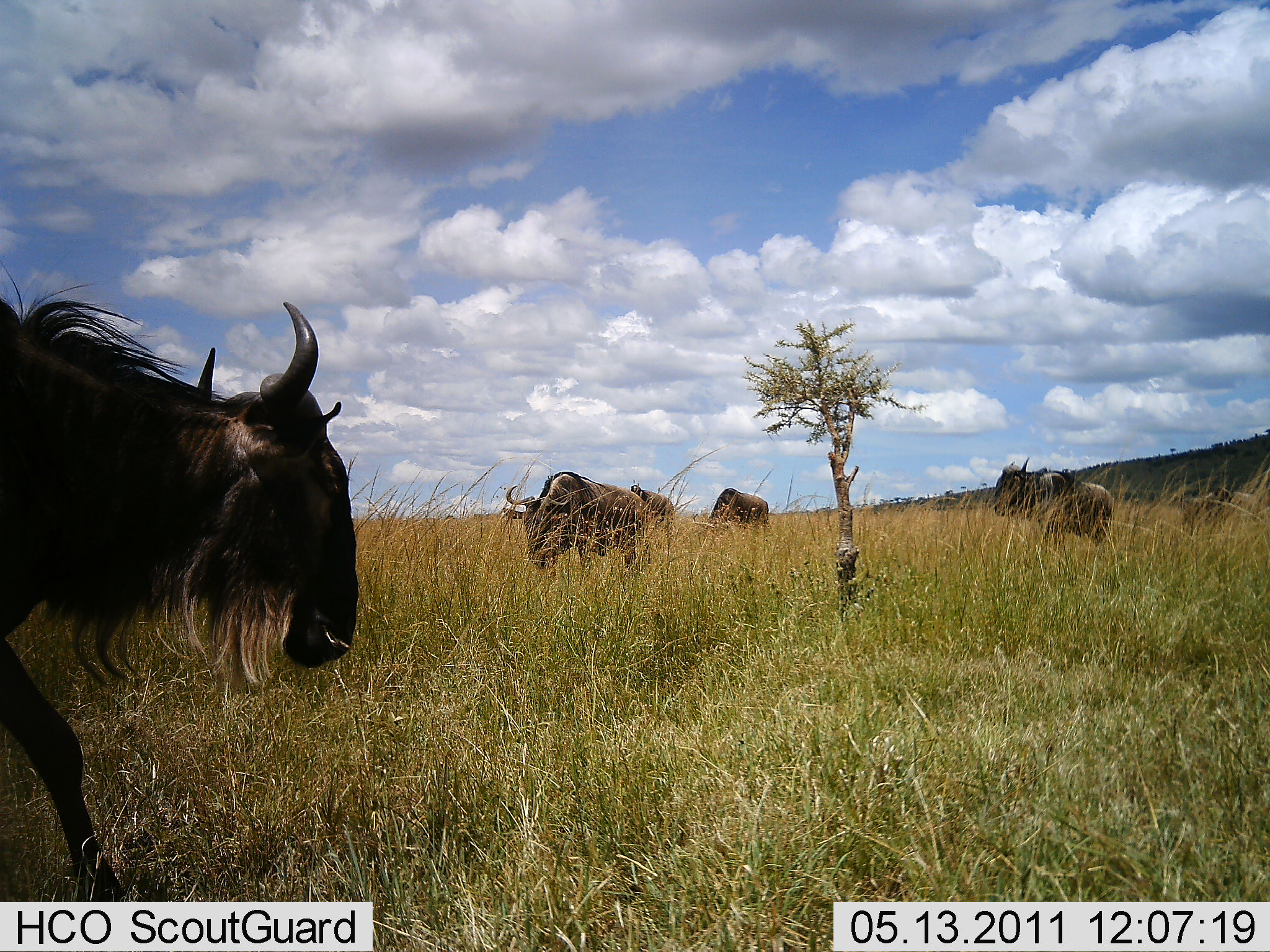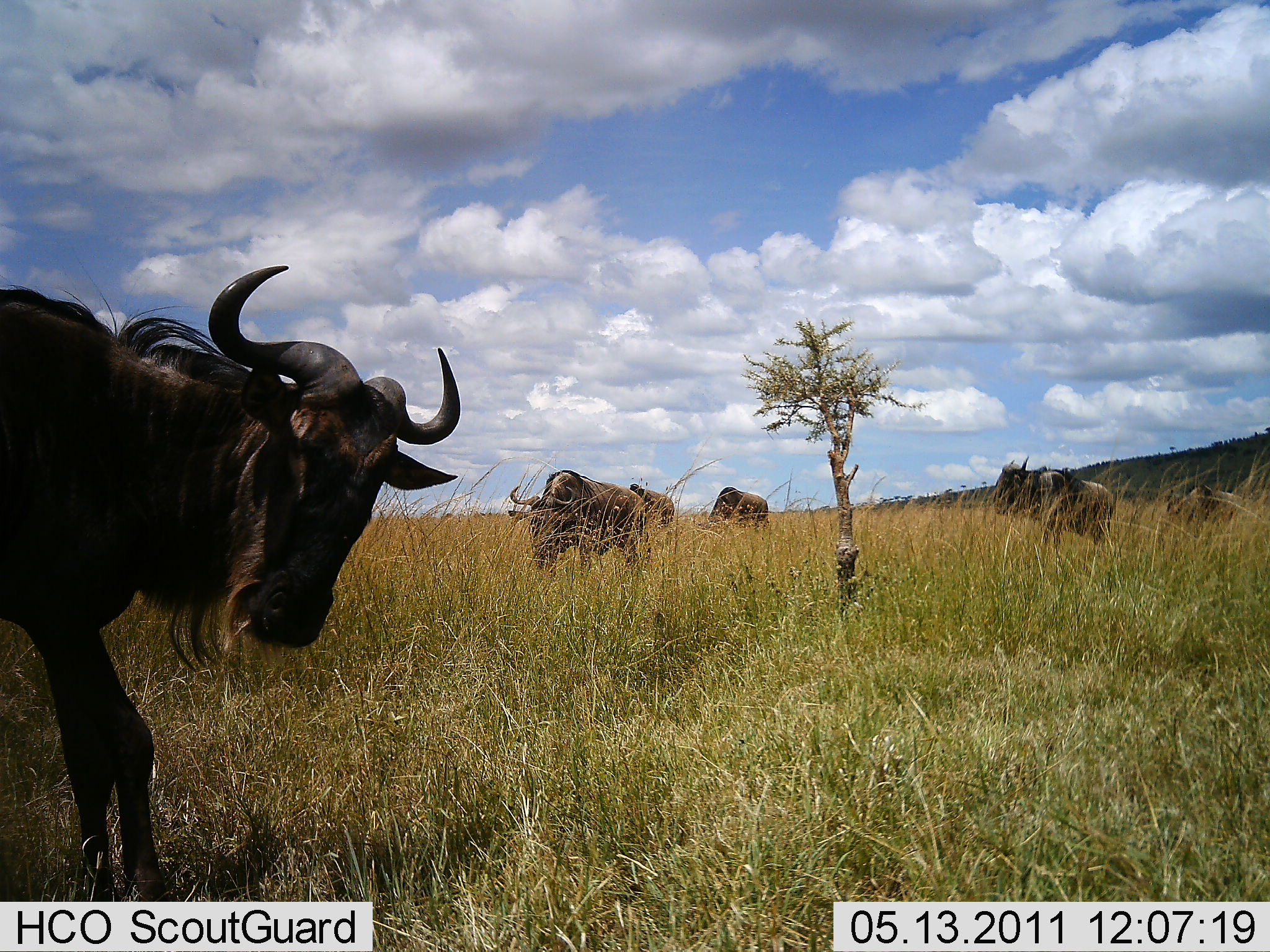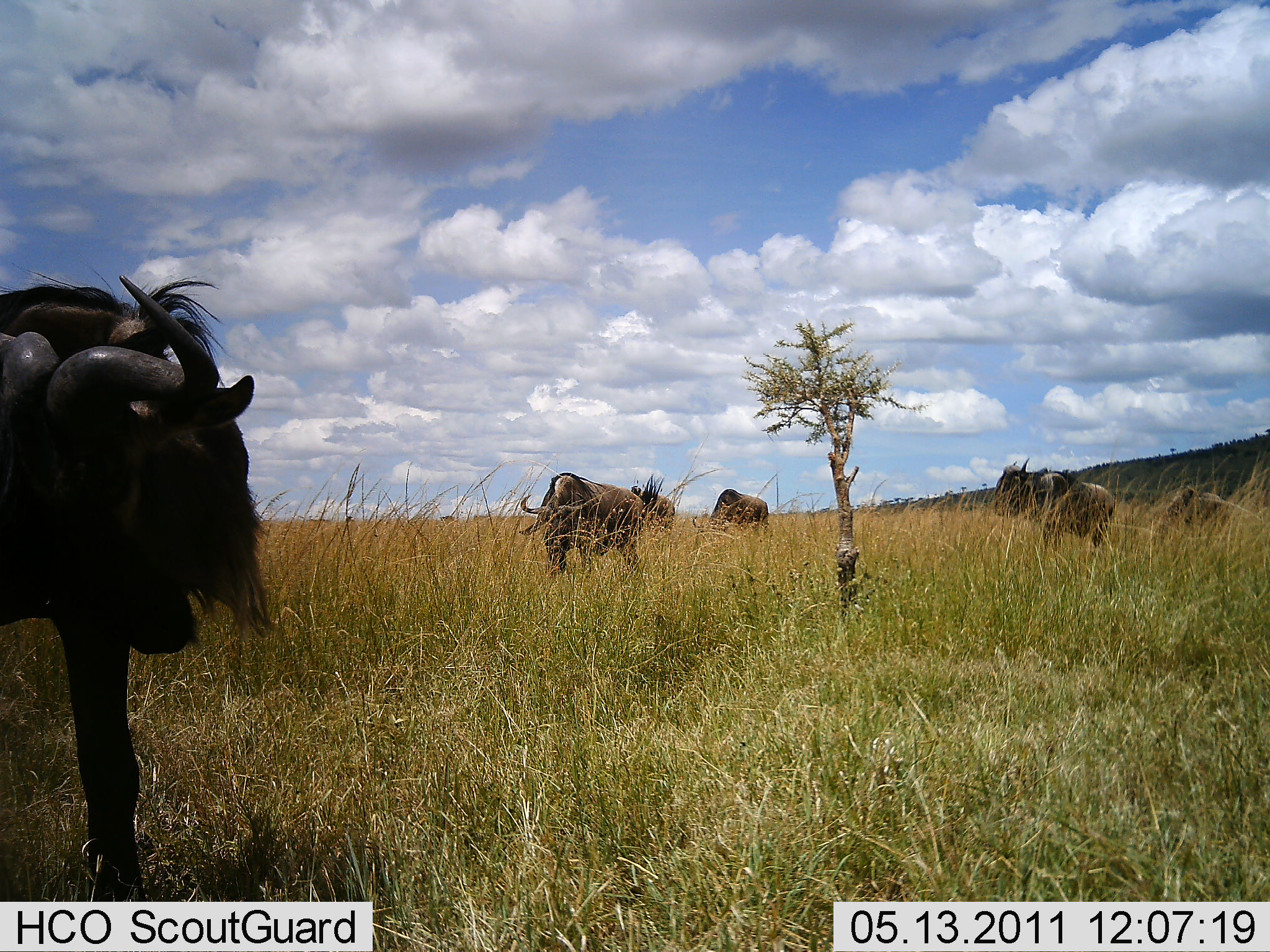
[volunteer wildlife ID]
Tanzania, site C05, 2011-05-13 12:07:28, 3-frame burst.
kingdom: Animalia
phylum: Chordata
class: Mammalia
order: Artiodactyla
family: Bovidae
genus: Connochaetes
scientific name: Connochaetes taurinus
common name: blue wildebeest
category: wildebeest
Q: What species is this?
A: Wildebeest (blue wildebeest) (Connochaetes taurinus).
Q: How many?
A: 6.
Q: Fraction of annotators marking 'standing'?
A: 82%.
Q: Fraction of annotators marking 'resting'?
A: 18%.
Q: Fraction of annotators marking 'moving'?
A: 36%.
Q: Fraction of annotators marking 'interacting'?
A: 0%.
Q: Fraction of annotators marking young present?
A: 0%.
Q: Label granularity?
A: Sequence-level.